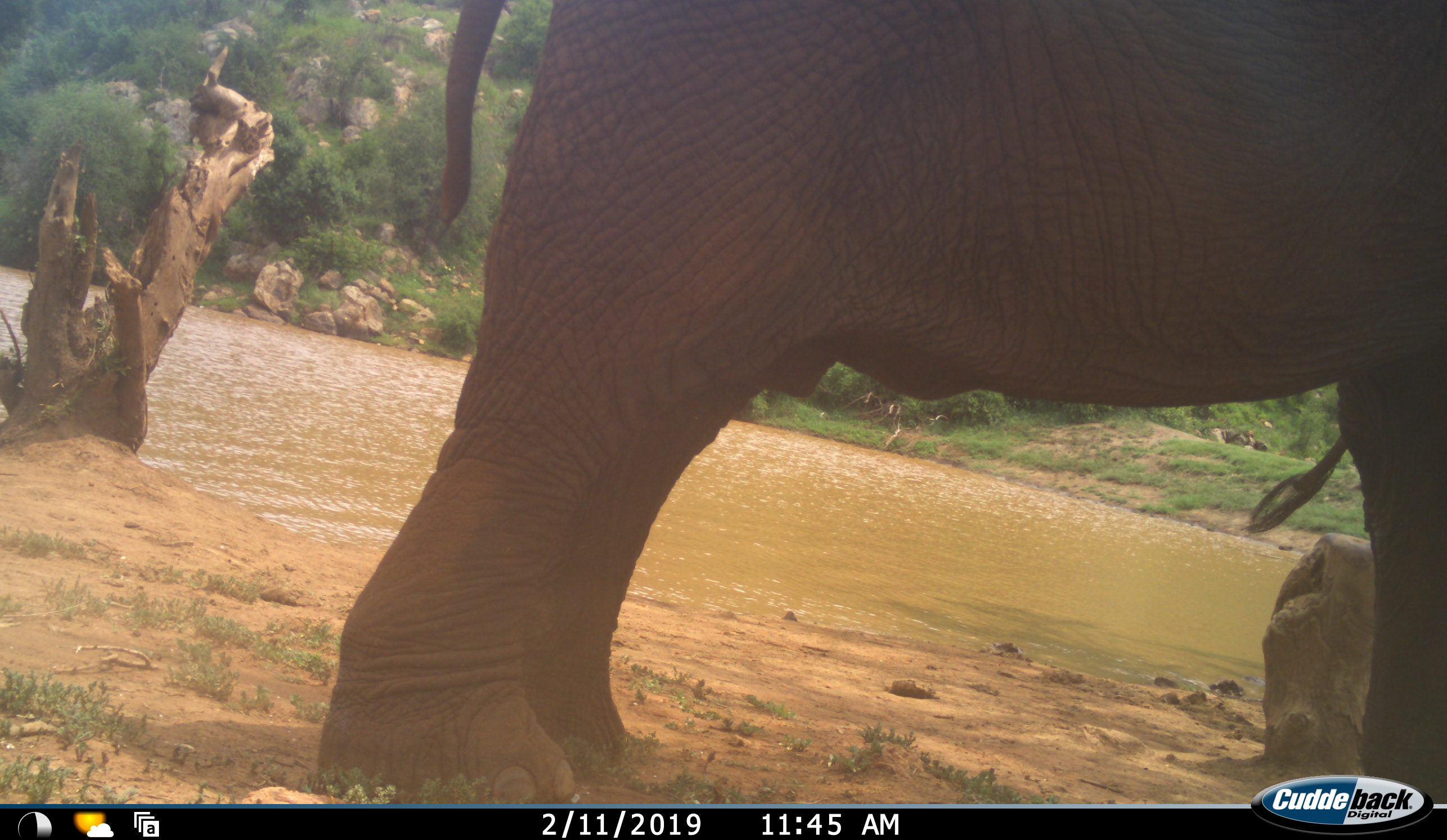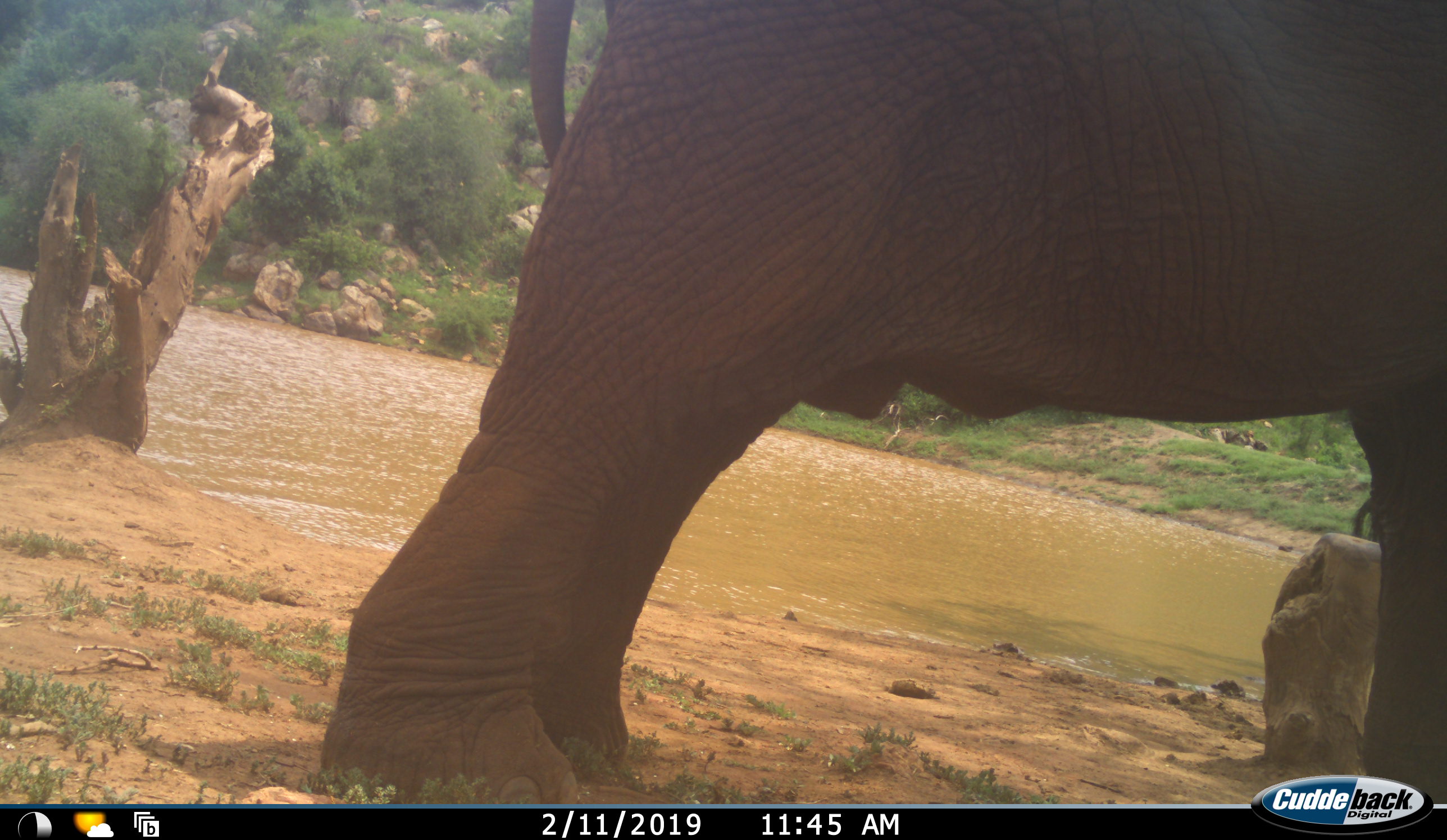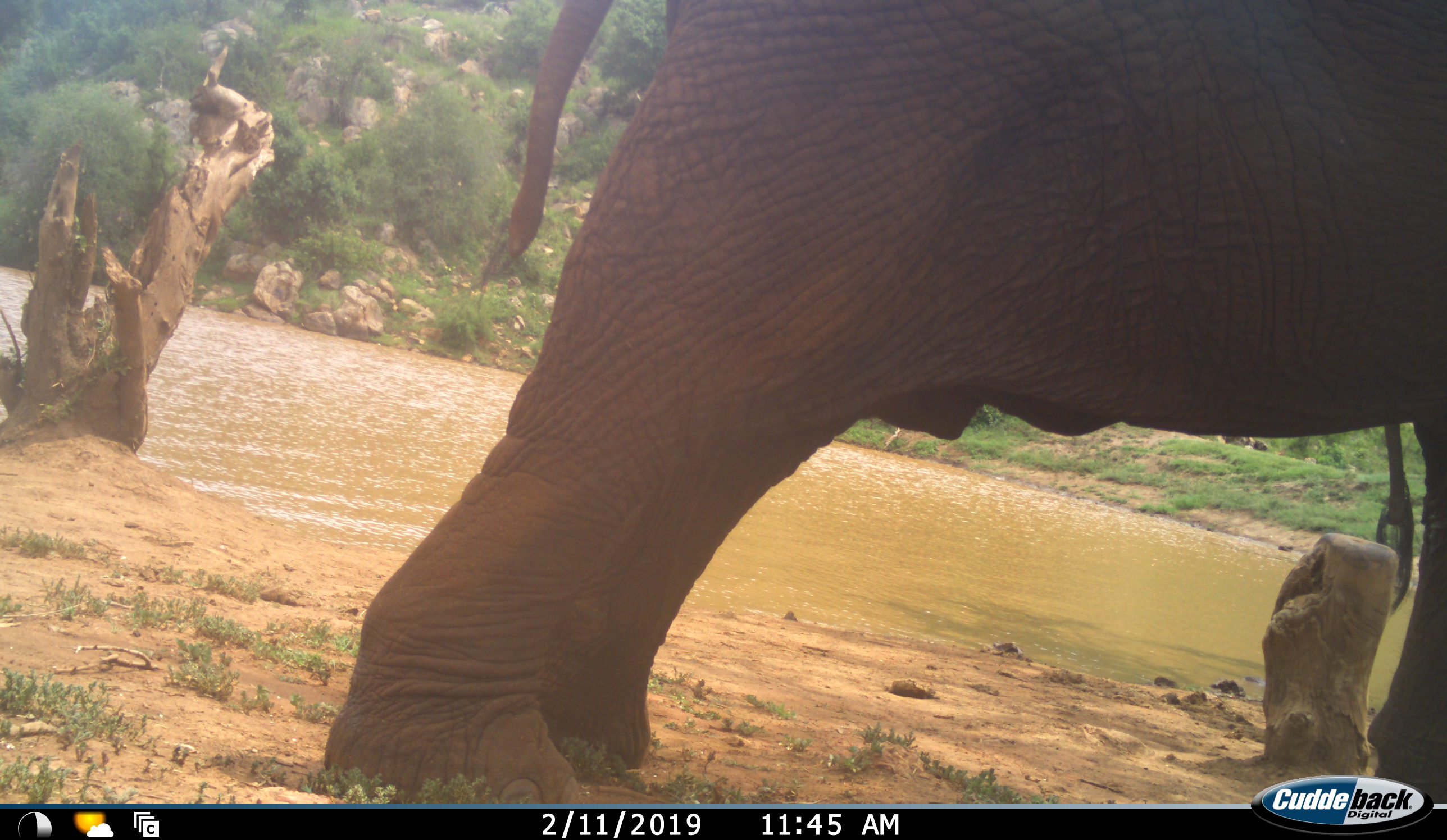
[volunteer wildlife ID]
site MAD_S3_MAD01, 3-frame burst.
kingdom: Animalia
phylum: Chordata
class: Mammalia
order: Proboscidea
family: Elephantidae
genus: Loxodonta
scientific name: Loxodonta africana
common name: african bush elephant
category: elephant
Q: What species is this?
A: Elephant (african bush elephant) (Loxodonta africana).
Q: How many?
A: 1.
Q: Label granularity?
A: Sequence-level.